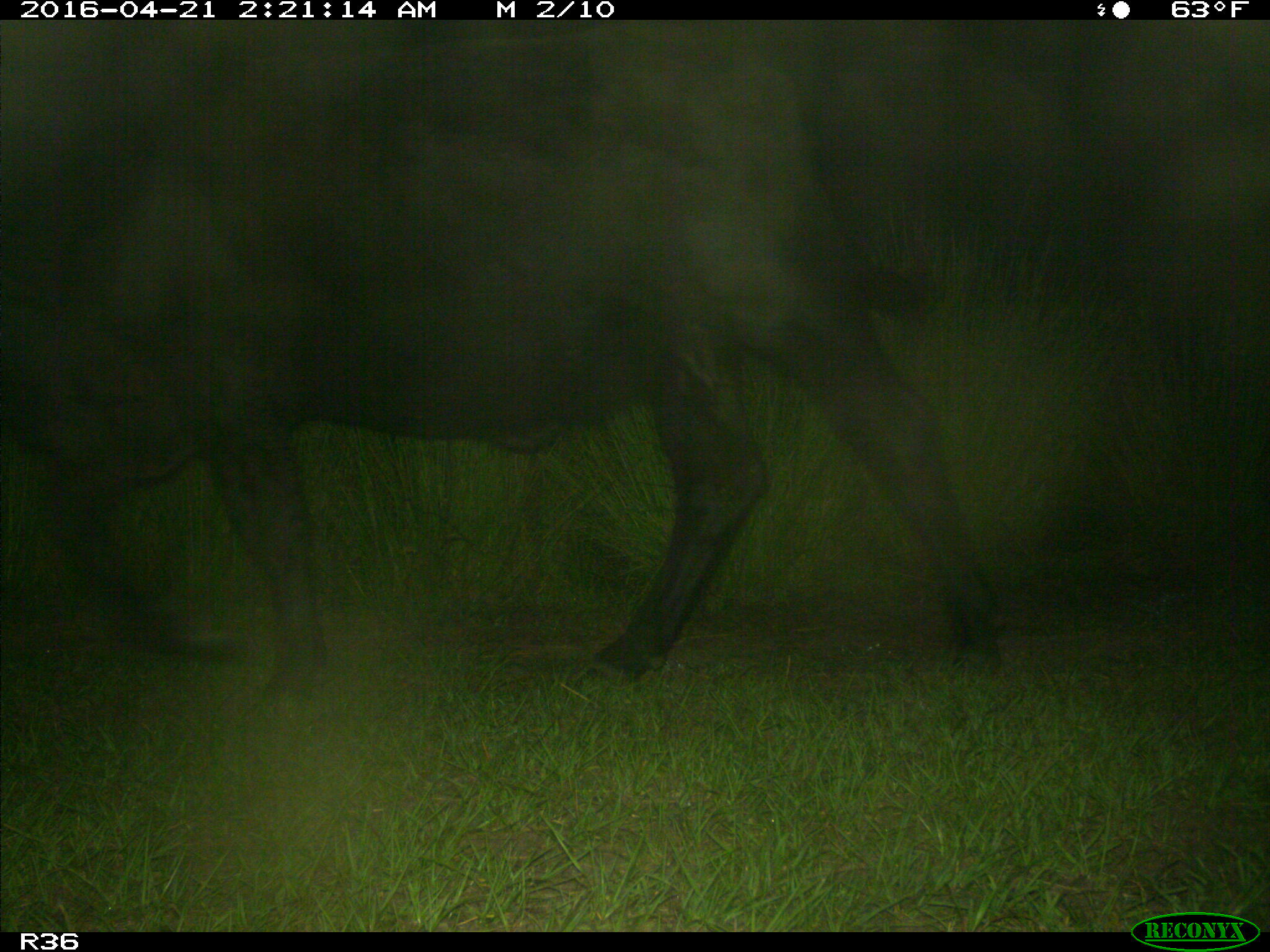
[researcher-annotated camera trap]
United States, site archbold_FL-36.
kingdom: Animalia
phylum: Chordata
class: Mammalia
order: Artiodactyla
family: Bovidae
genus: Bos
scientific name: Bos taurus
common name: domestic cow